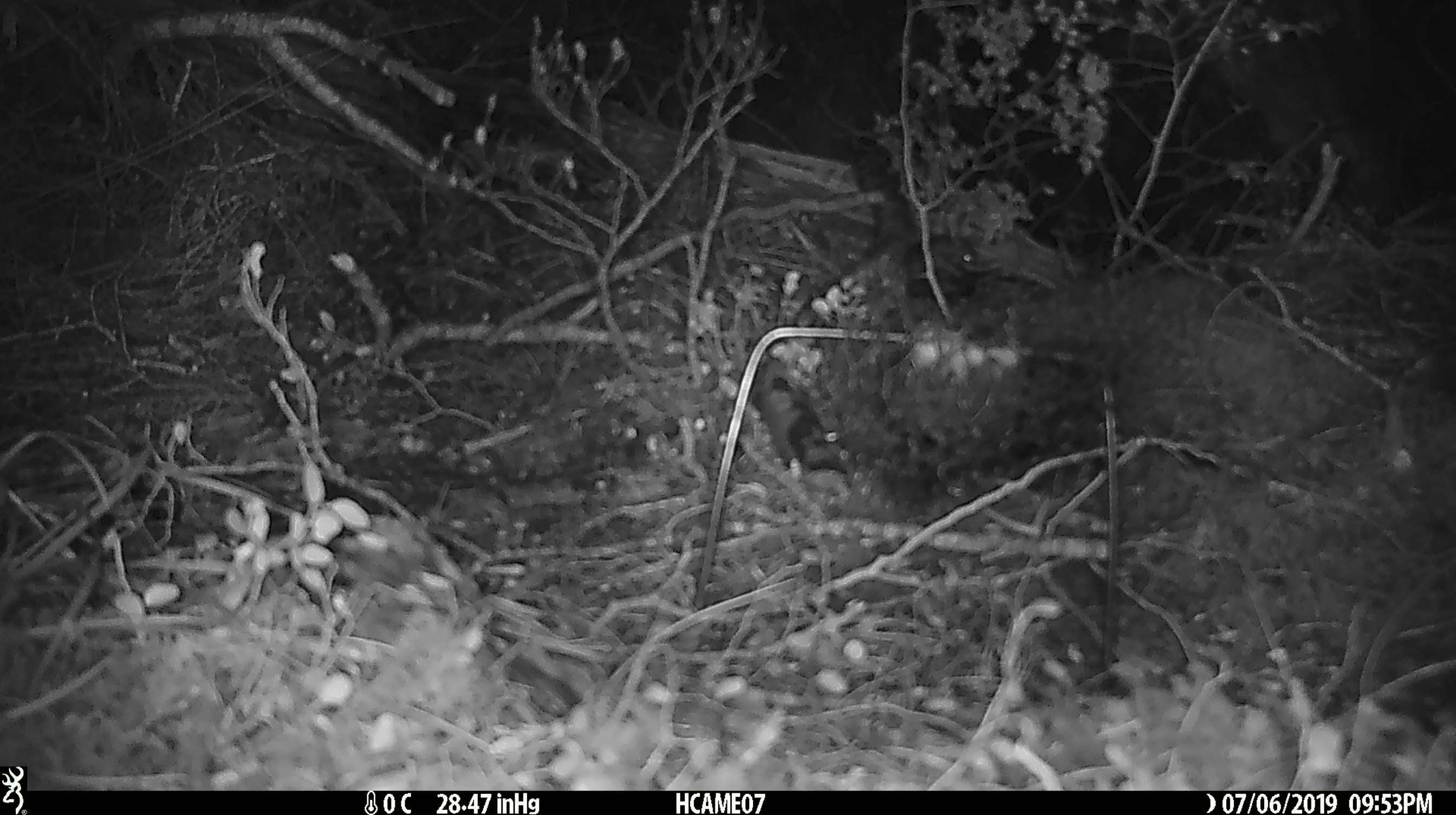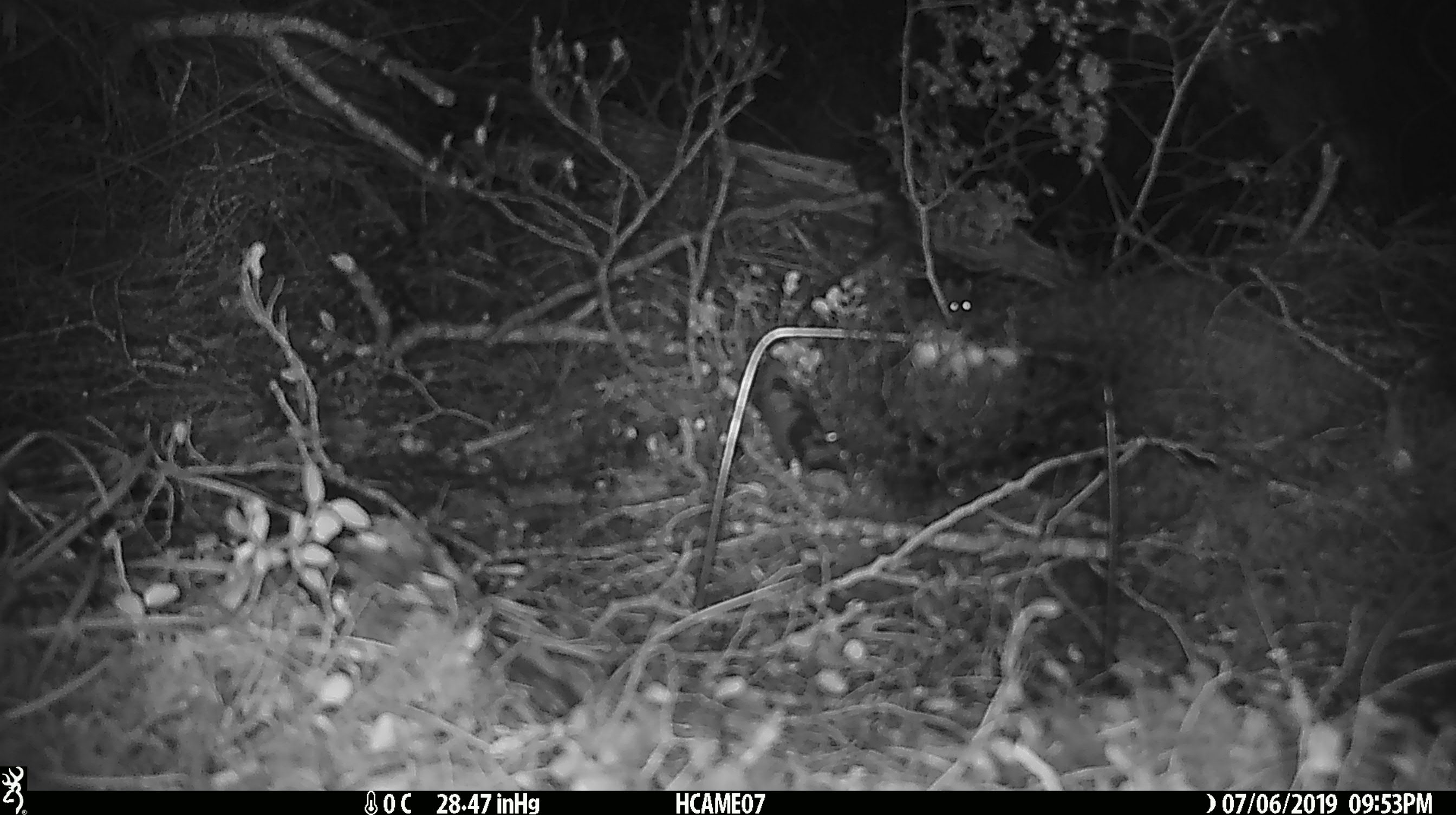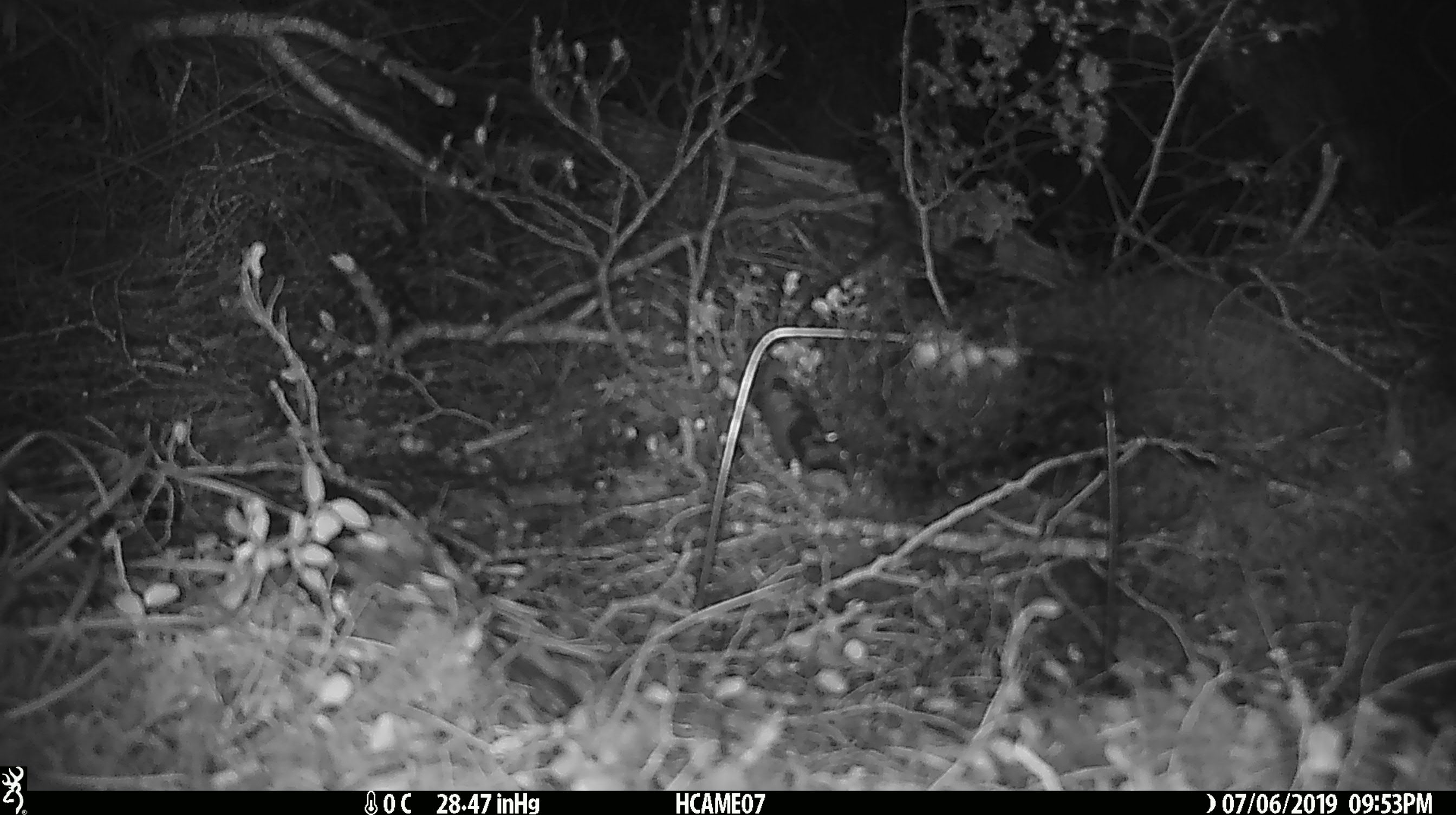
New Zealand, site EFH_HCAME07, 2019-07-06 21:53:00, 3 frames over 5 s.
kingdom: Animalia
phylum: Chordata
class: Mammalia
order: Rodentia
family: Muridae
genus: Mus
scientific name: Mus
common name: mouse